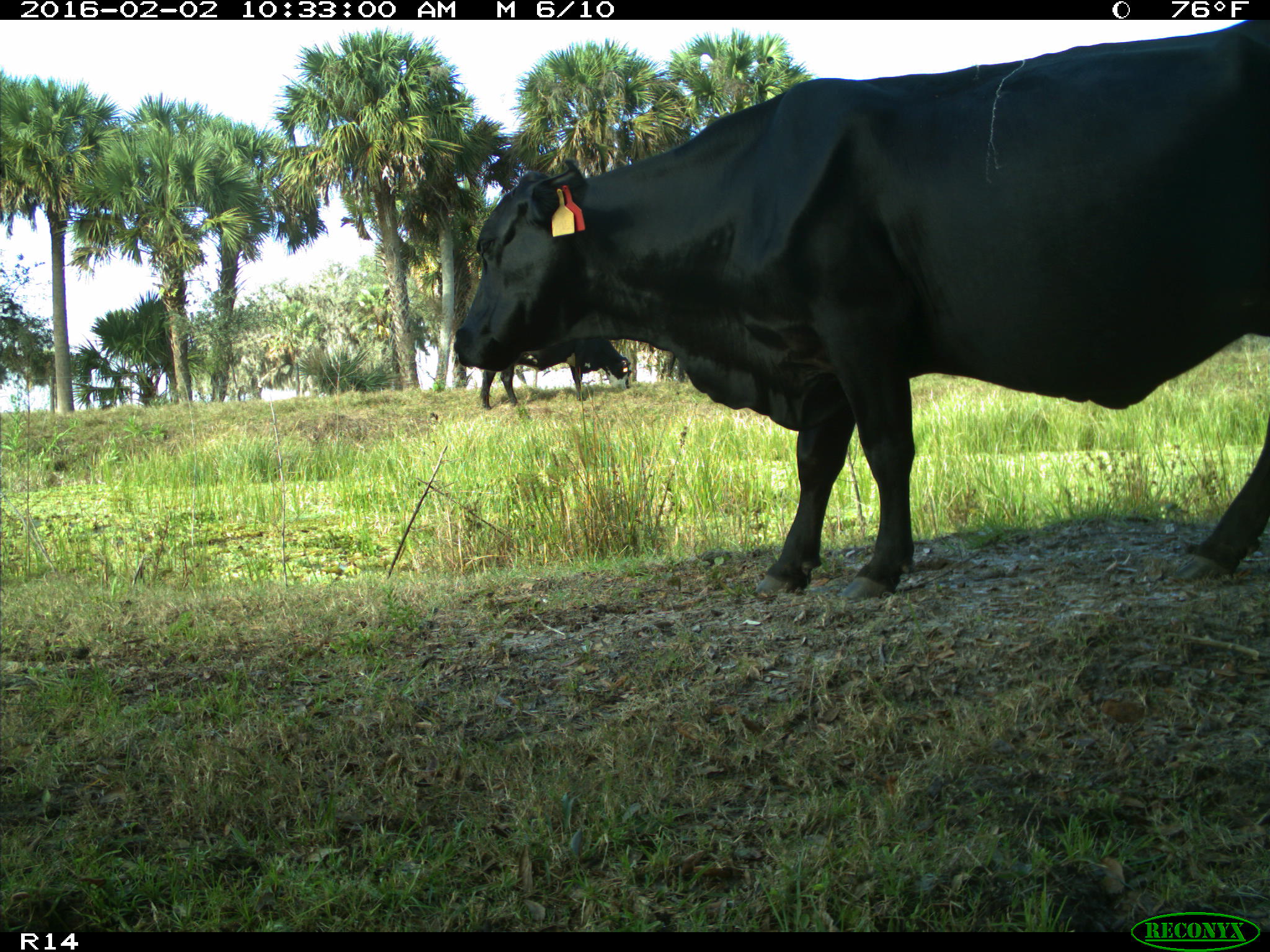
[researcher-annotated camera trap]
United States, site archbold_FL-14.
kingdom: Animalia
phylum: Chordata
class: Mammalia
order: Artiodactyla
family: Bovidae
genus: Bos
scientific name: Bos taurus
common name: domestic cow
Bos taurus (domestic cow).